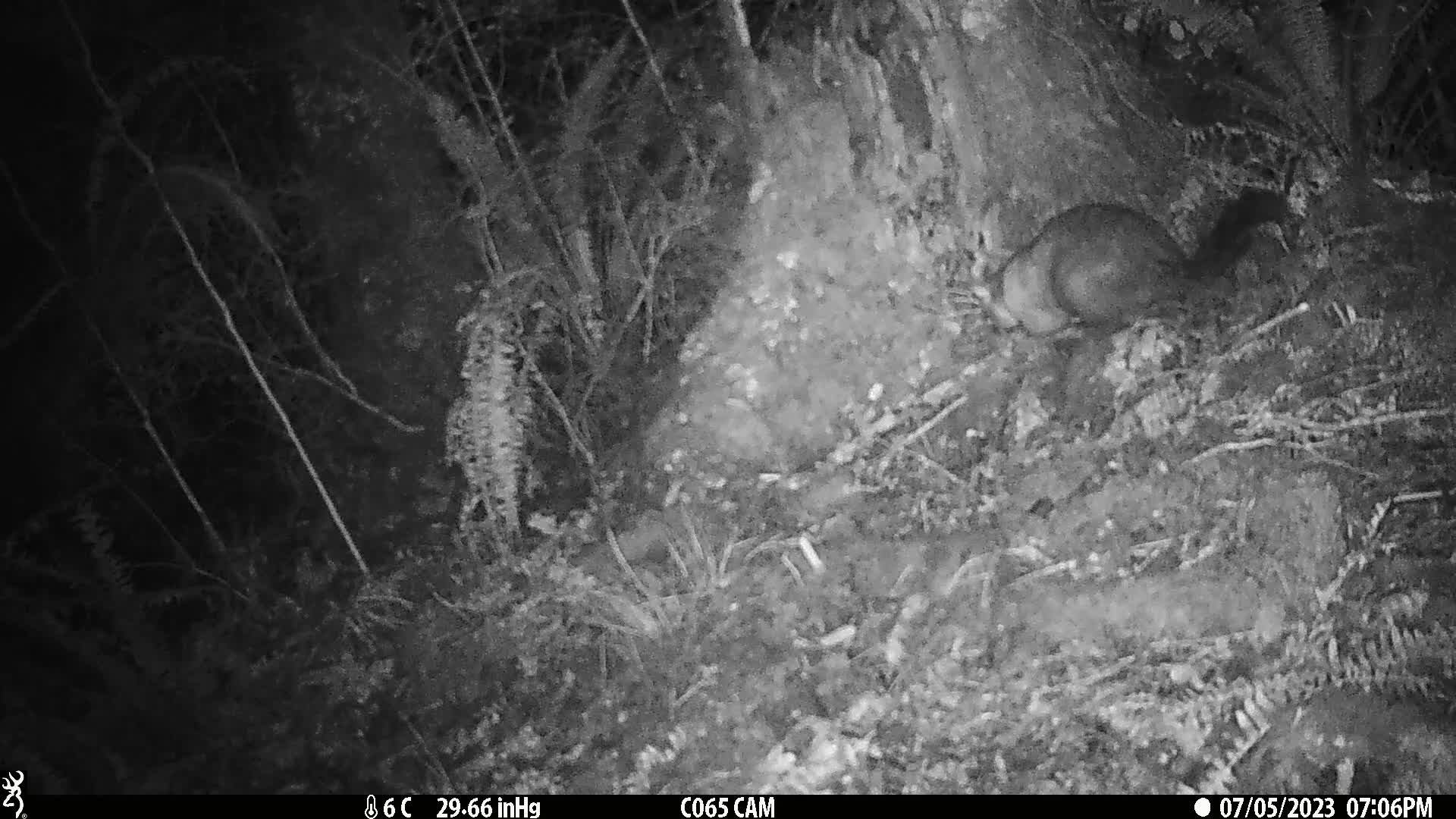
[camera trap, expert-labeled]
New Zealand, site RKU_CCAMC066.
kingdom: Animalia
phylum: Chordata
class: Mammalia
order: Diprotodontia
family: Phalangeridae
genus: Trichosurus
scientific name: Trichosurus vulpecula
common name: common brushtail possum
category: possum